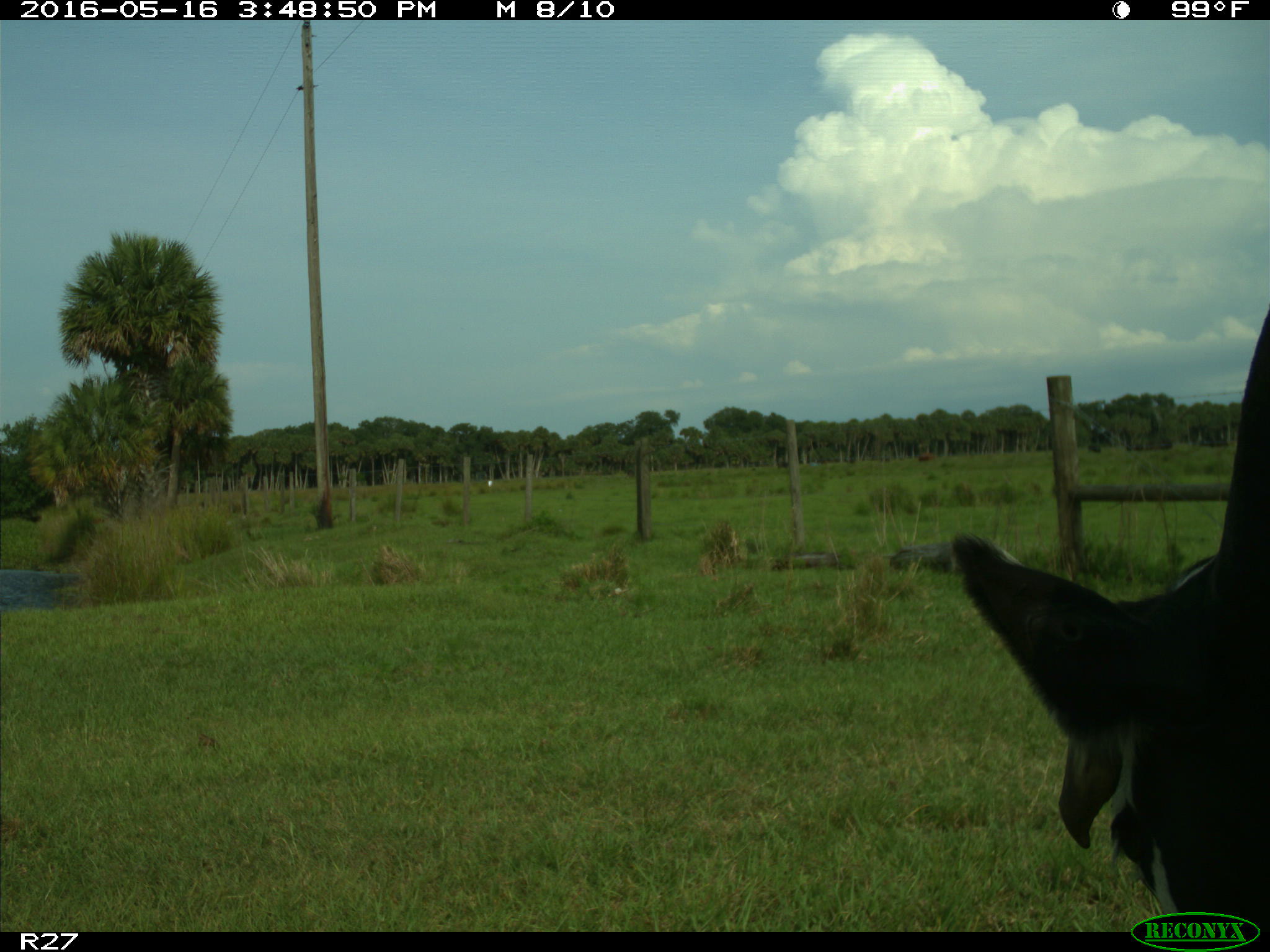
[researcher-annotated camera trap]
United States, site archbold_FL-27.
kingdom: Animalia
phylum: Chordata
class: Mammalia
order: Artiodactyla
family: Bovidae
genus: Bos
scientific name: Bos taurus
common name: domestic cow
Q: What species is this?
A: Bos taurus (domestic cow).